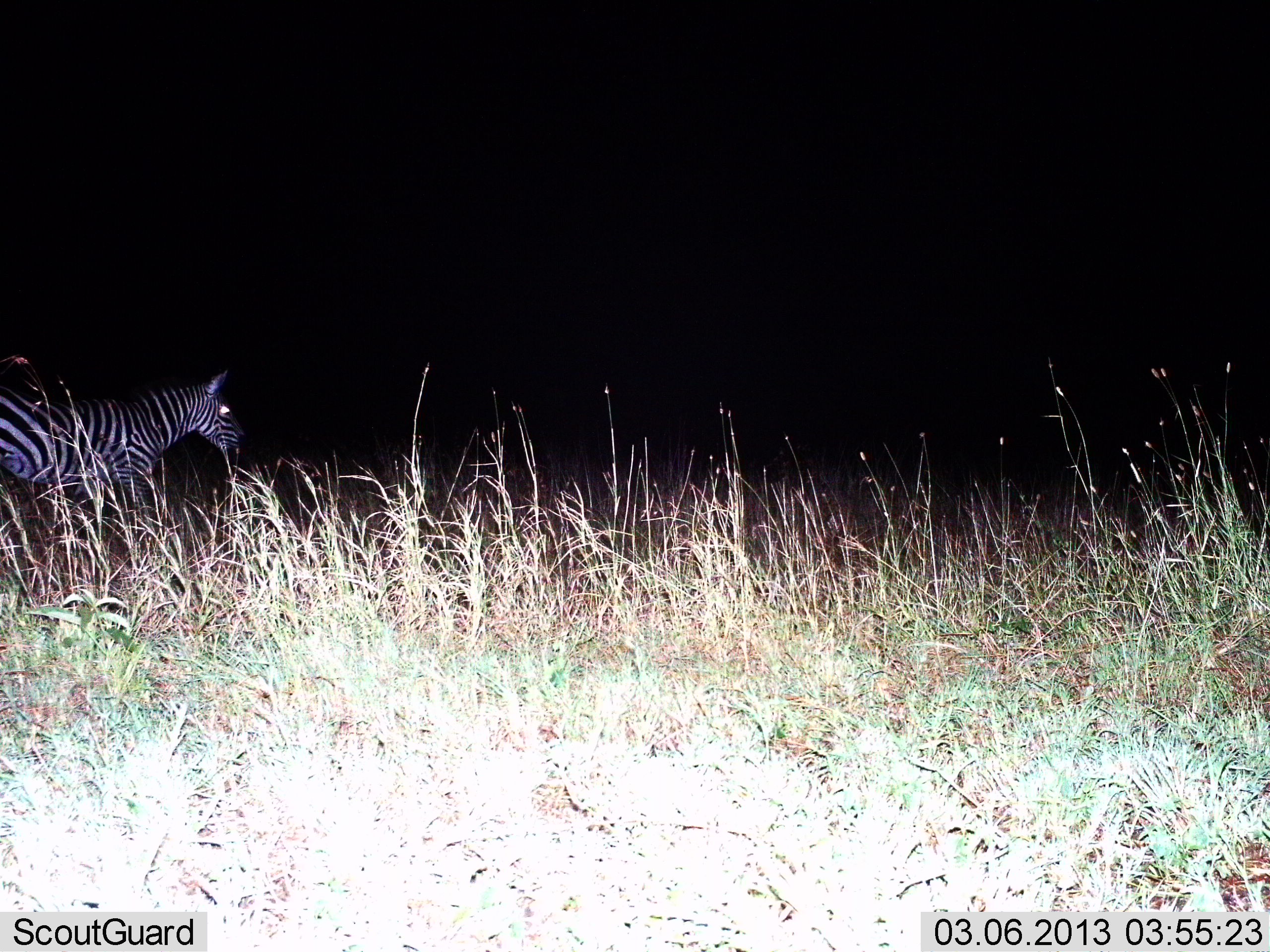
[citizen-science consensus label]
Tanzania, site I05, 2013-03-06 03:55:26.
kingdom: Animalia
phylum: Chordata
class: Mammalia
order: Perissodactyla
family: Equidae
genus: Equus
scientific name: Equus quagga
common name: plains zebra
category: zebra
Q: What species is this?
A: Zebra (plains zebra) (Equus quagga).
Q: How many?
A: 1.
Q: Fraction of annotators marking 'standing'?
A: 50%.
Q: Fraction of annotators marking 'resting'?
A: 0%.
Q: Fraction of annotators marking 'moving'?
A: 50%.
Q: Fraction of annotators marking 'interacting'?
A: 0%.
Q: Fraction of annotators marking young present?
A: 0%.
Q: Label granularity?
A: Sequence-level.